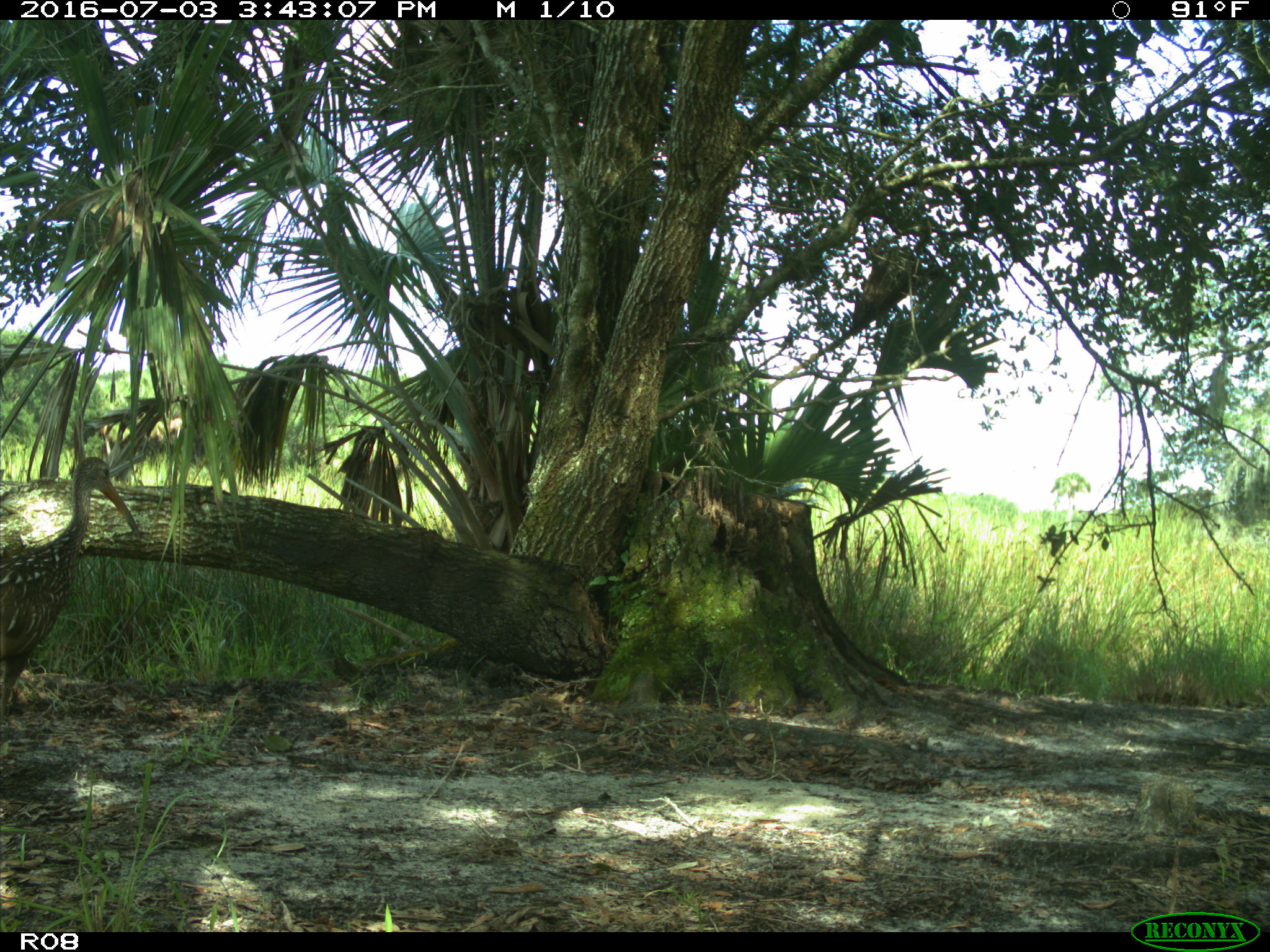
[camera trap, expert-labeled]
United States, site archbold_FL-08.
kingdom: Animalia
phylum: Chordata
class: Aves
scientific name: Aves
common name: birds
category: unidentified bird